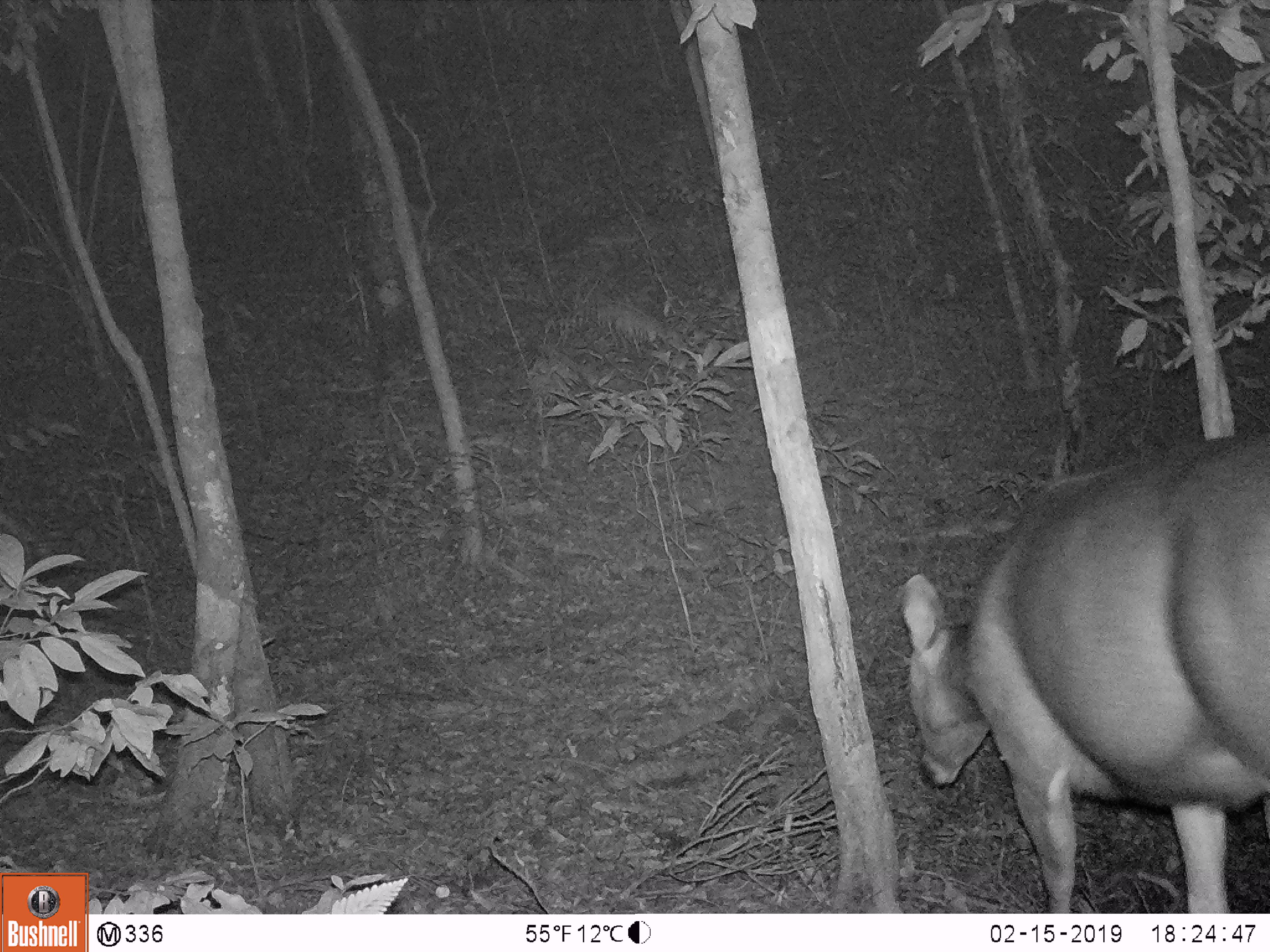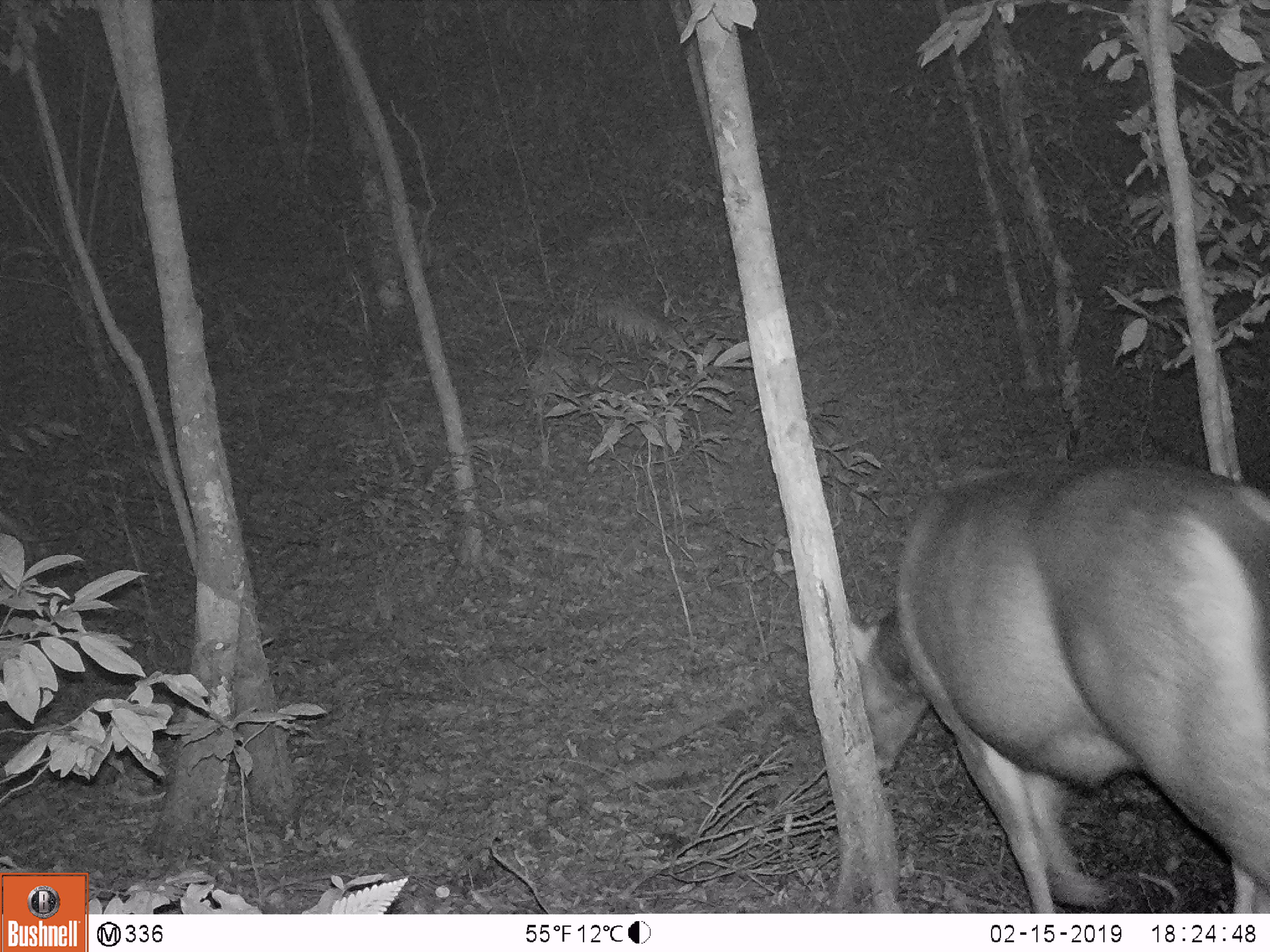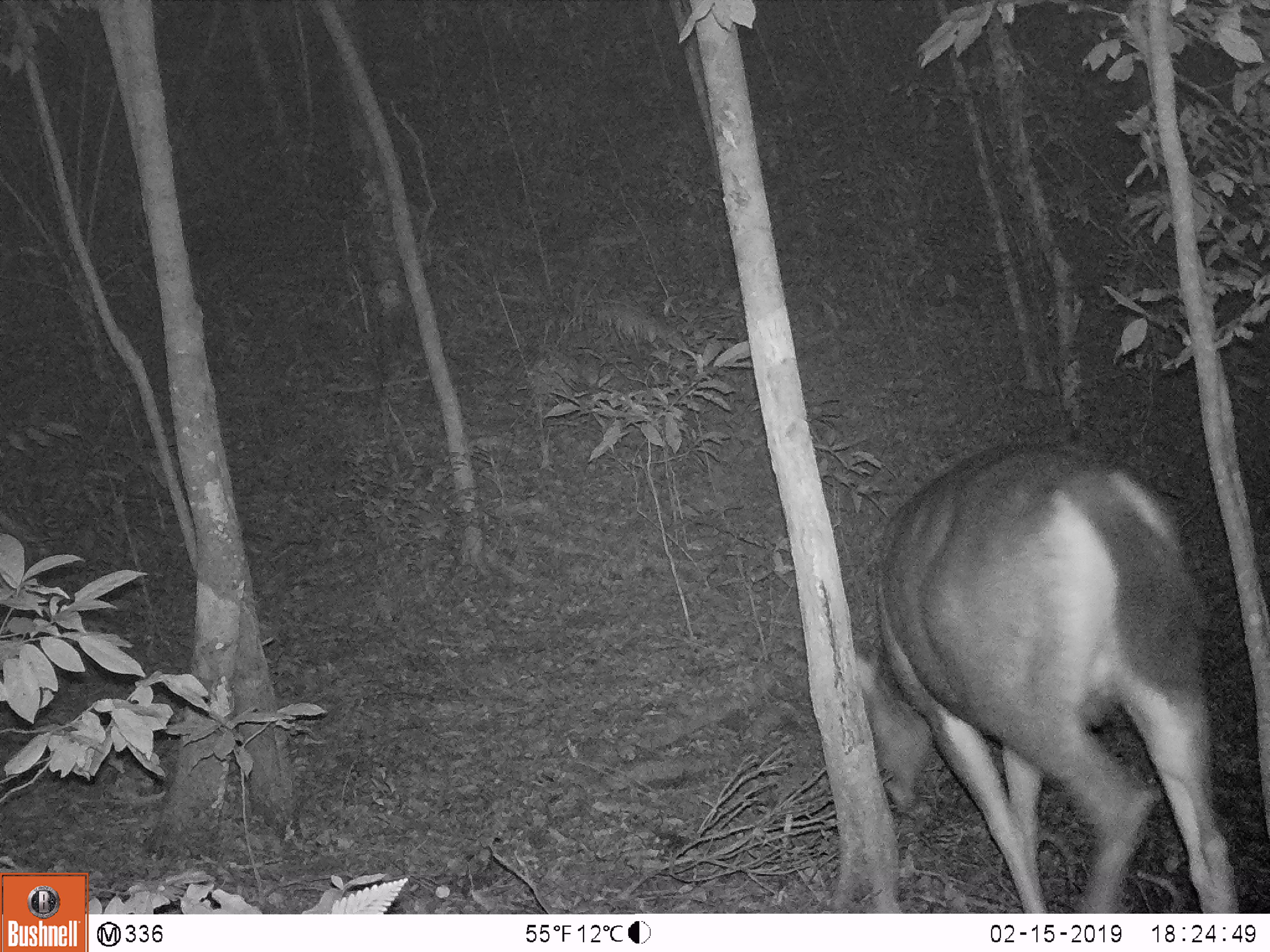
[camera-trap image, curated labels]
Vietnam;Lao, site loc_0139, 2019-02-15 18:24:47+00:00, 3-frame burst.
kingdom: Animalia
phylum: Chordata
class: Mammalia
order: Artiodactyla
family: Cervidae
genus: Rusa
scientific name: Rusa unicolor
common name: sambar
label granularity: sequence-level